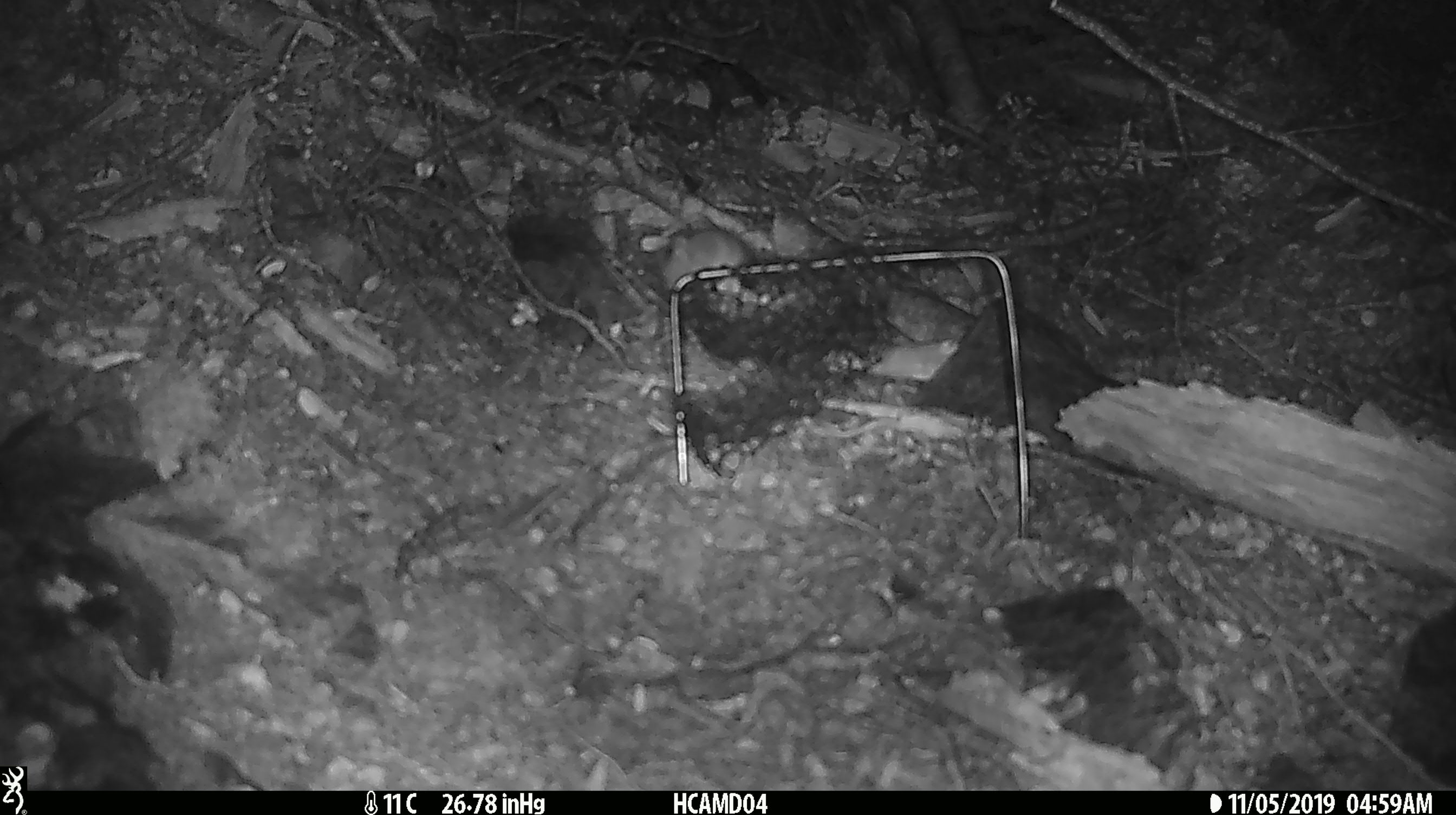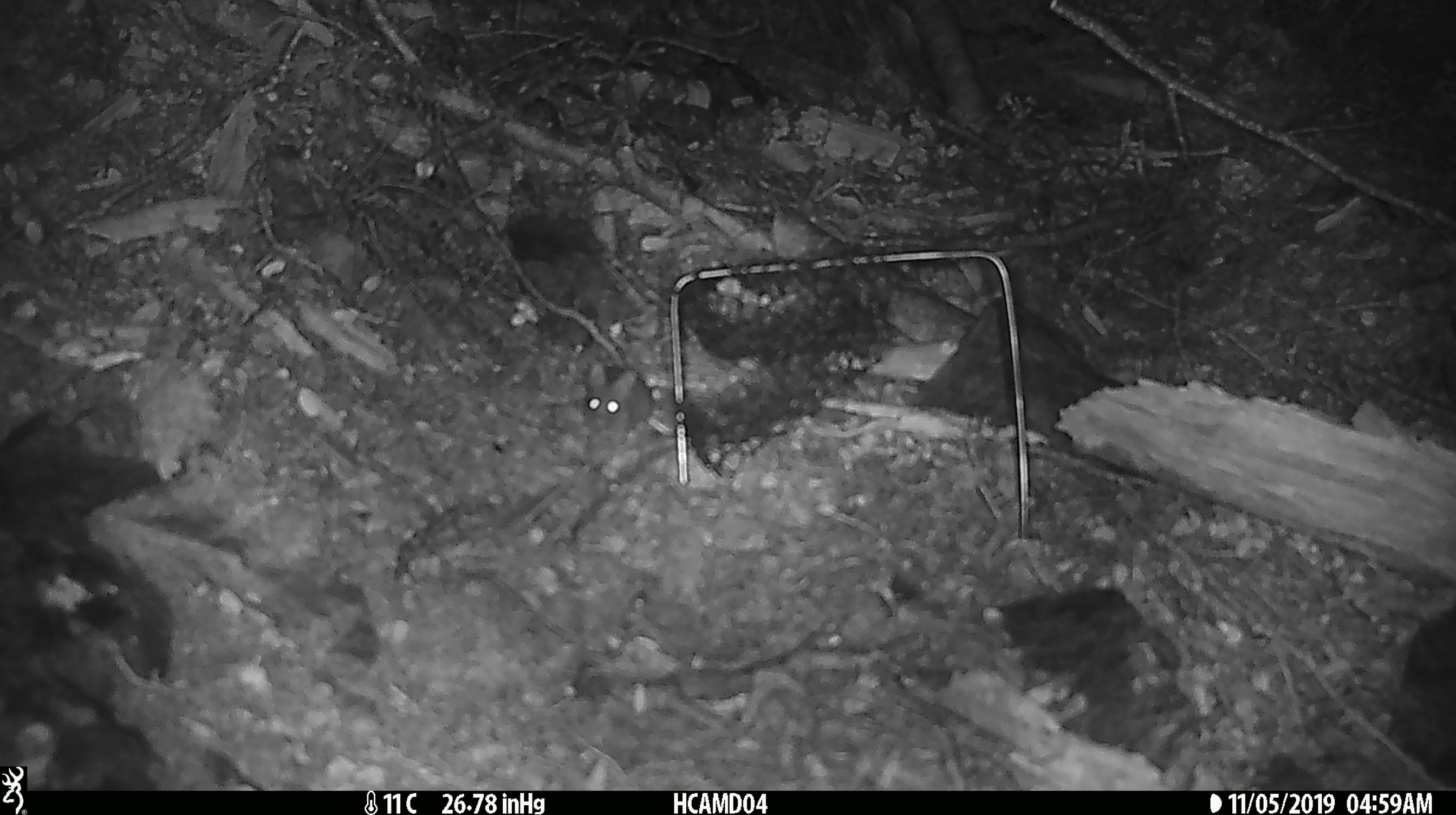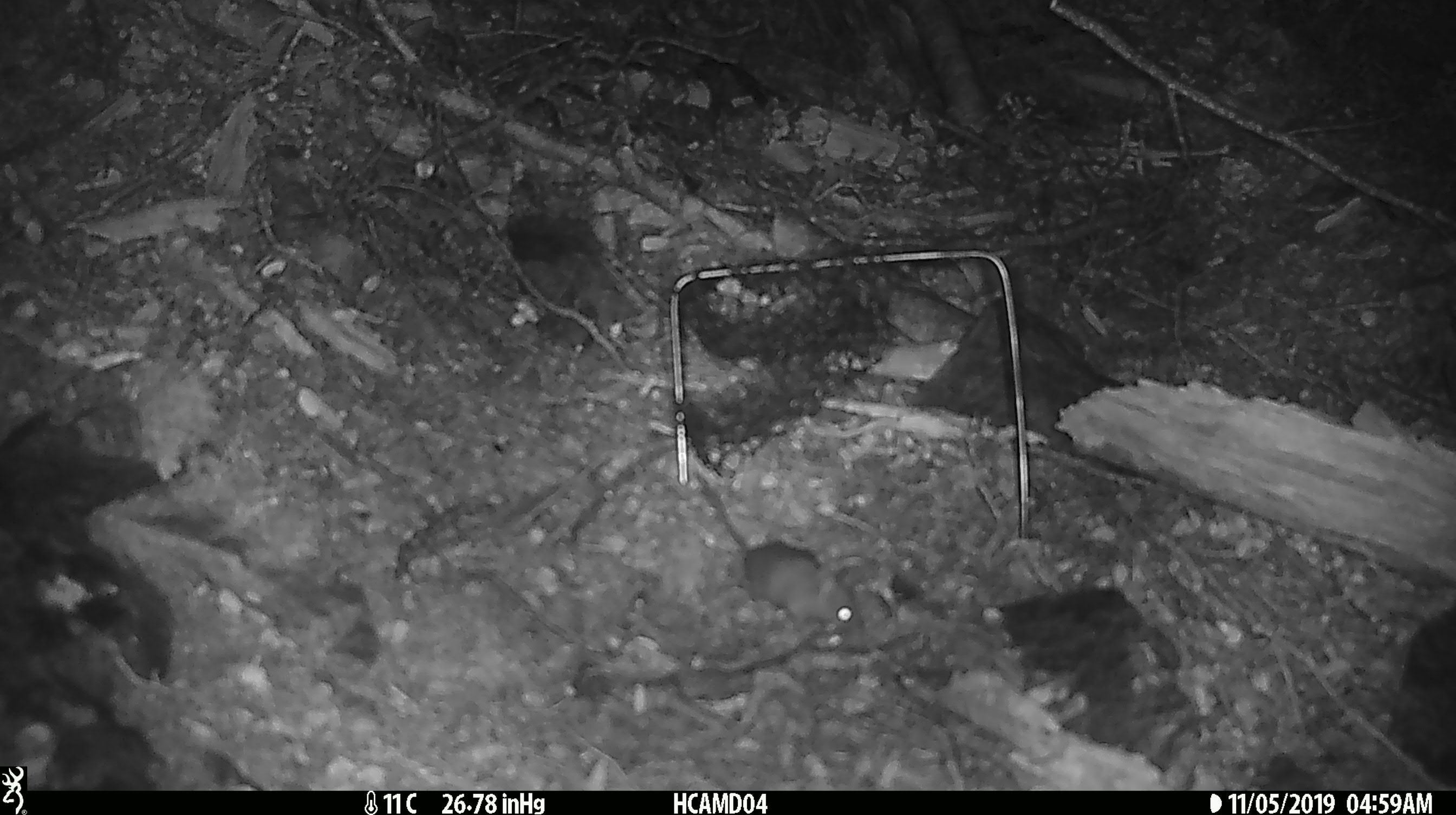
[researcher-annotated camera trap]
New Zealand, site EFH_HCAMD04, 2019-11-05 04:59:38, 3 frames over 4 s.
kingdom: Animalia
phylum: Chordata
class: Mammalia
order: Rodentia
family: Muridae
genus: Mus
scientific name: Mus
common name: mouse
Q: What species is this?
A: Mouse (Mus).